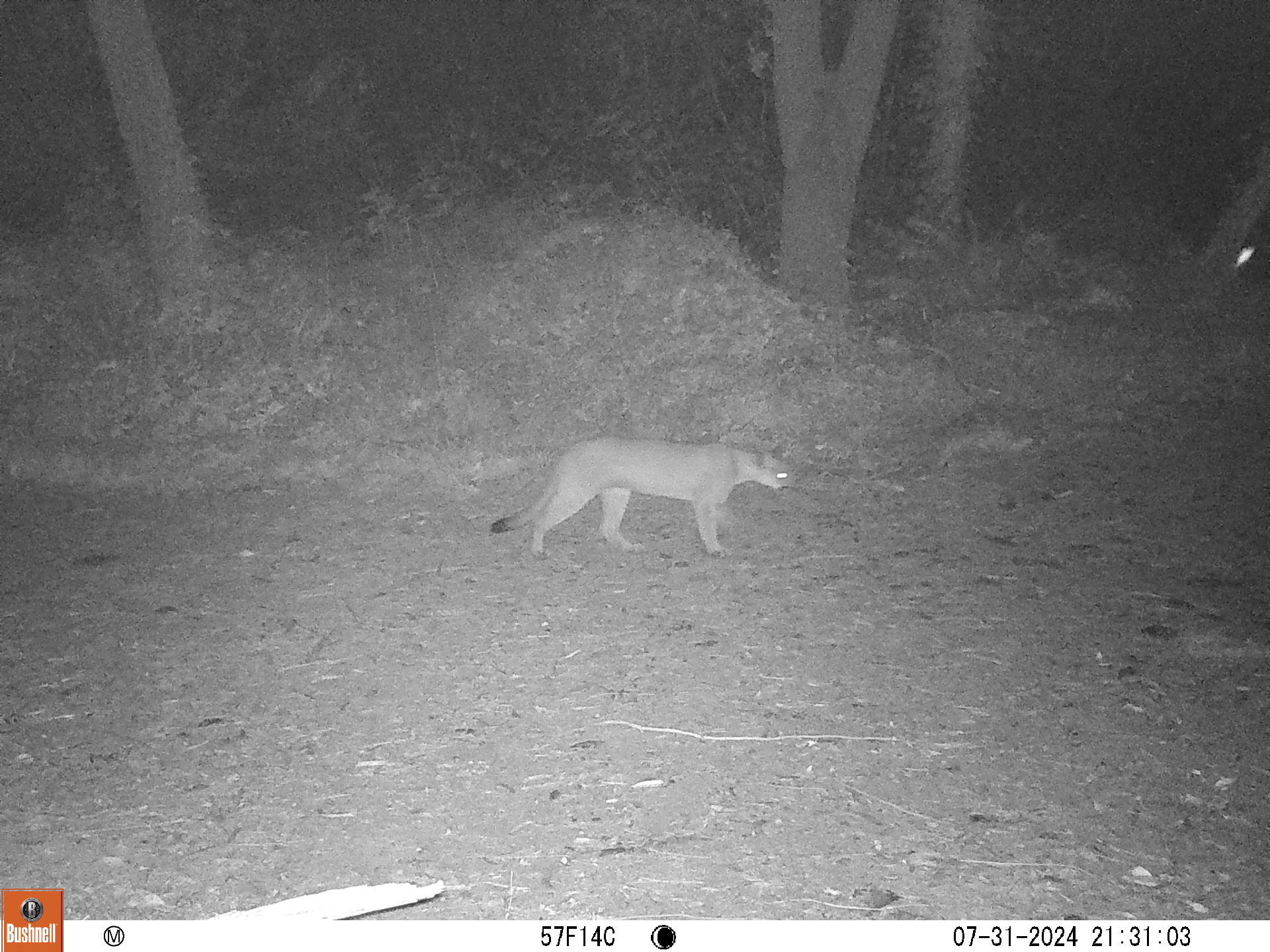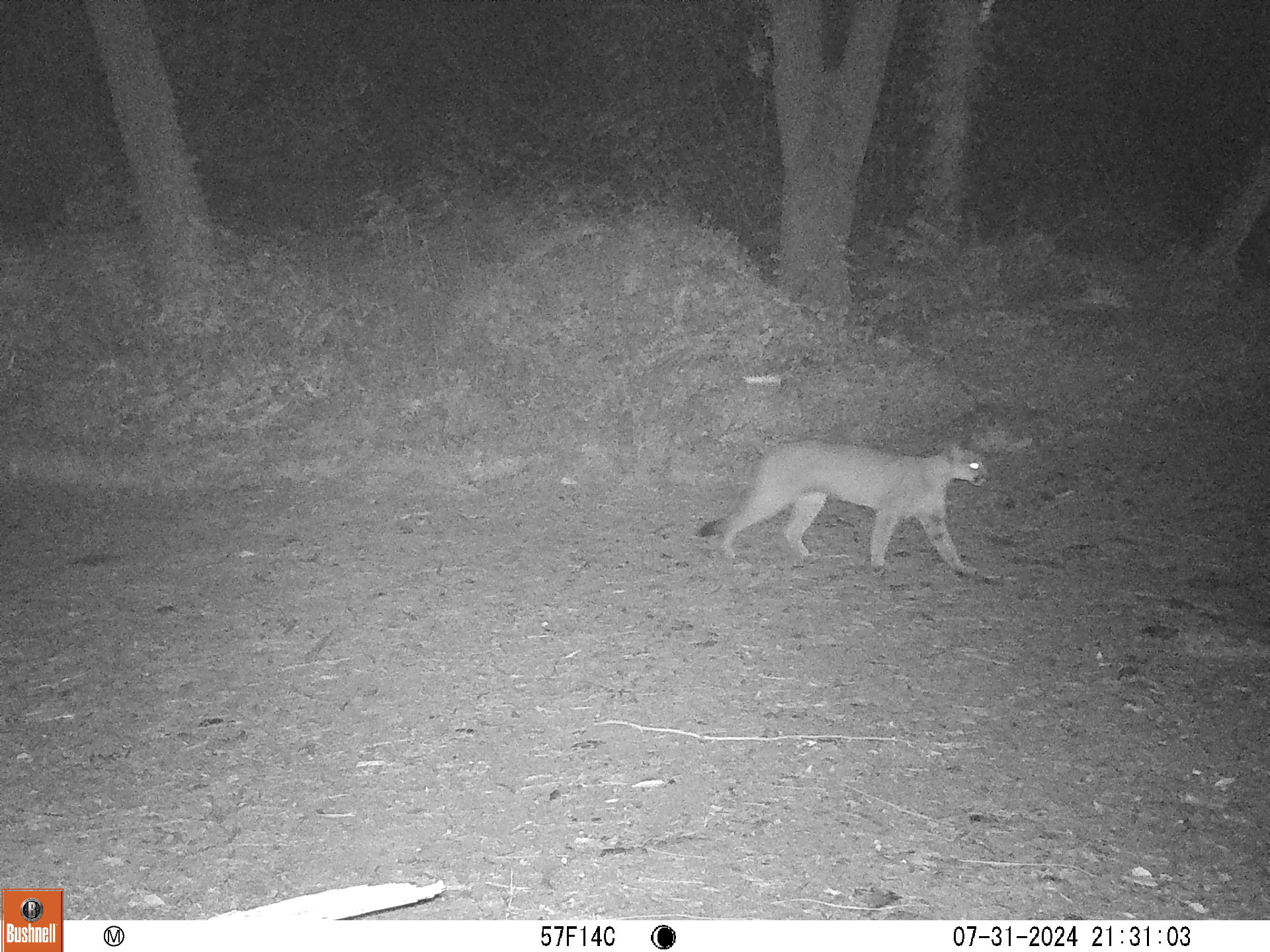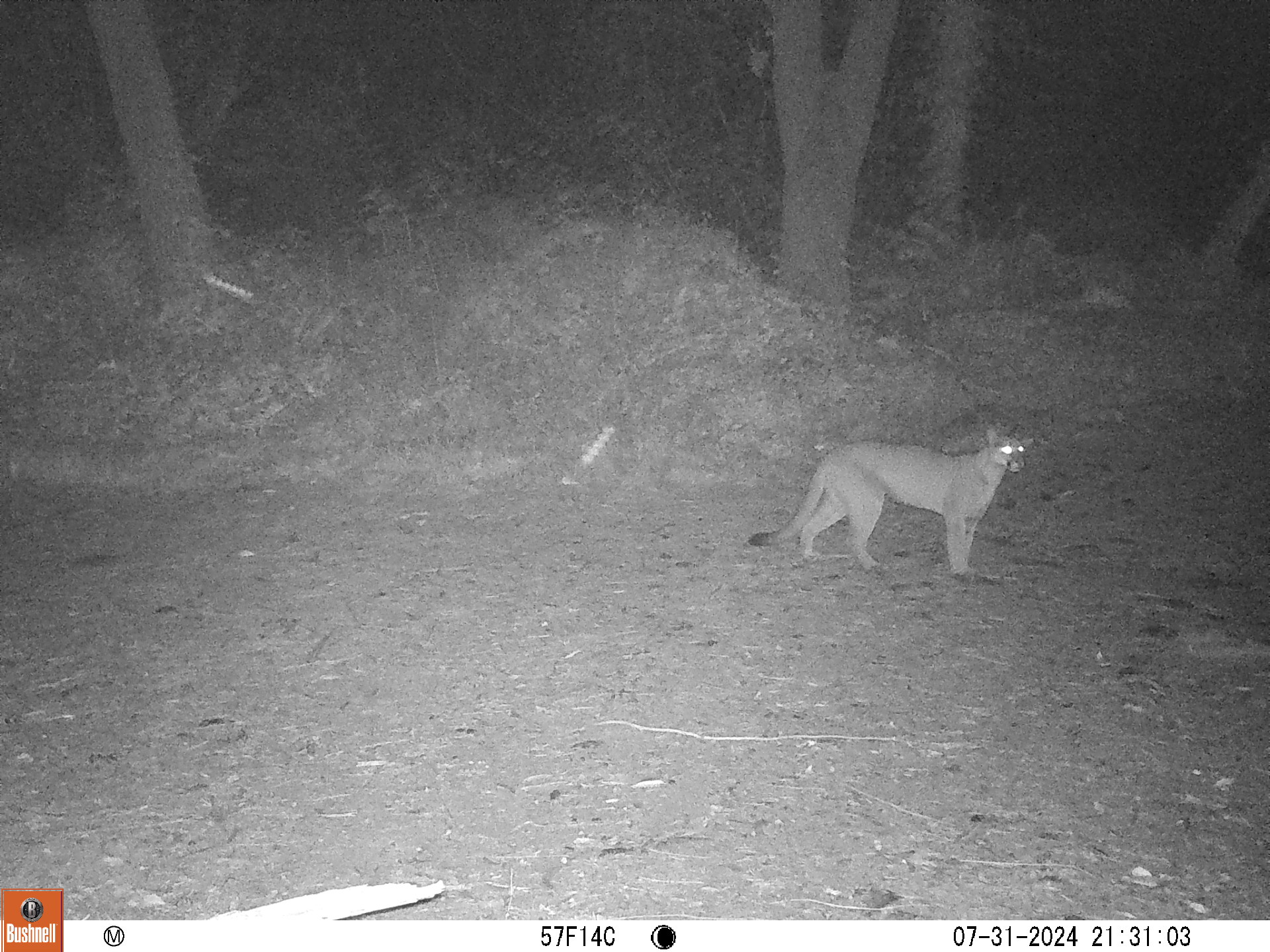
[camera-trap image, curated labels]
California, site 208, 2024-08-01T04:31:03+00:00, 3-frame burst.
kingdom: Animalia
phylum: Chordata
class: Mammalia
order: Carnivora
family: Felidae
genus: Puma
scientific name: Puma concolor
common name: puma